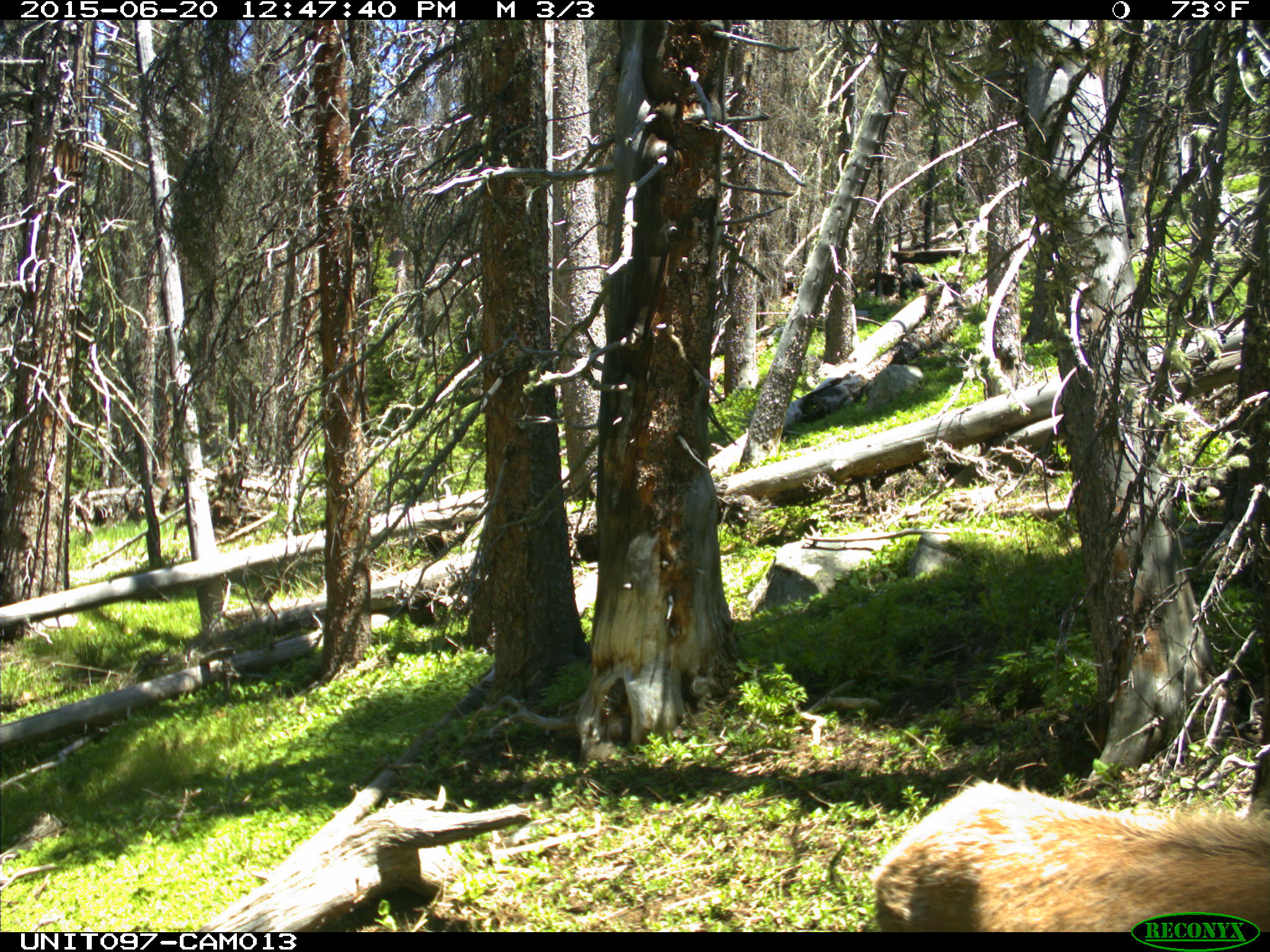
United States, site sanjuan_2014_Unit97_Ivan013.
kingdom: Animalia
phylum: Chordata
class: Mammalia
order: Artiodactyla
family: Cervidae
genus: Cervus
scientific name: Cervus elaphus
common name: red deer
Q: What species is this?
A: Cervus elaphus (red deer).